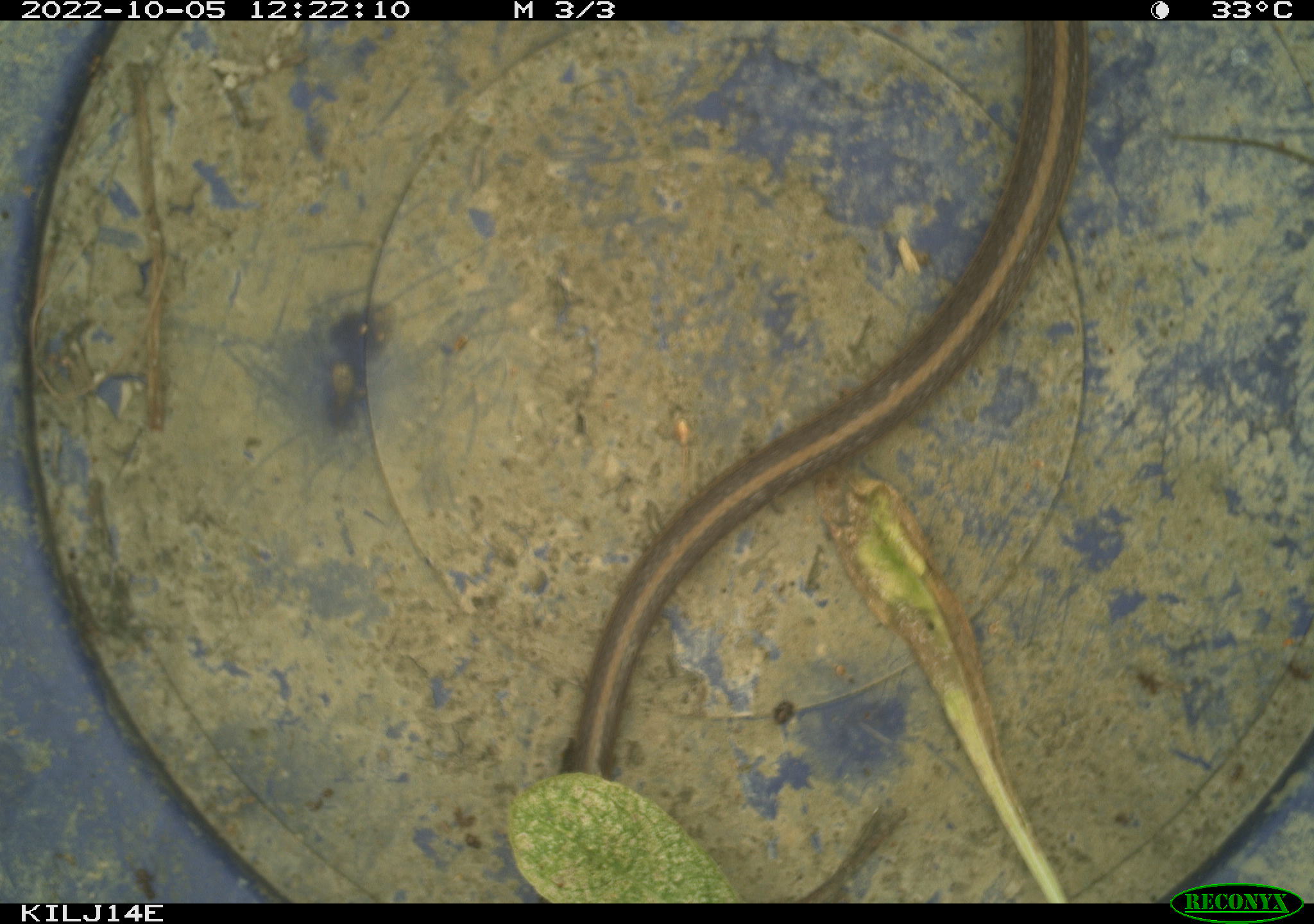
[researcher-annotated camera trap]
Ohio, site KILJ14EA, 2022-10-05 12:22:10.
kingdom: Animalia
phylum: Chordata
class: Reptilia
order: Squamata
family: Colubridae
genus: Thamnophis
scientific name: Thamnophis sirtalis sirtalis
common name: eastern gartersnake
Eastern gartersnake (Thamnophis sirtalis sirtalis).